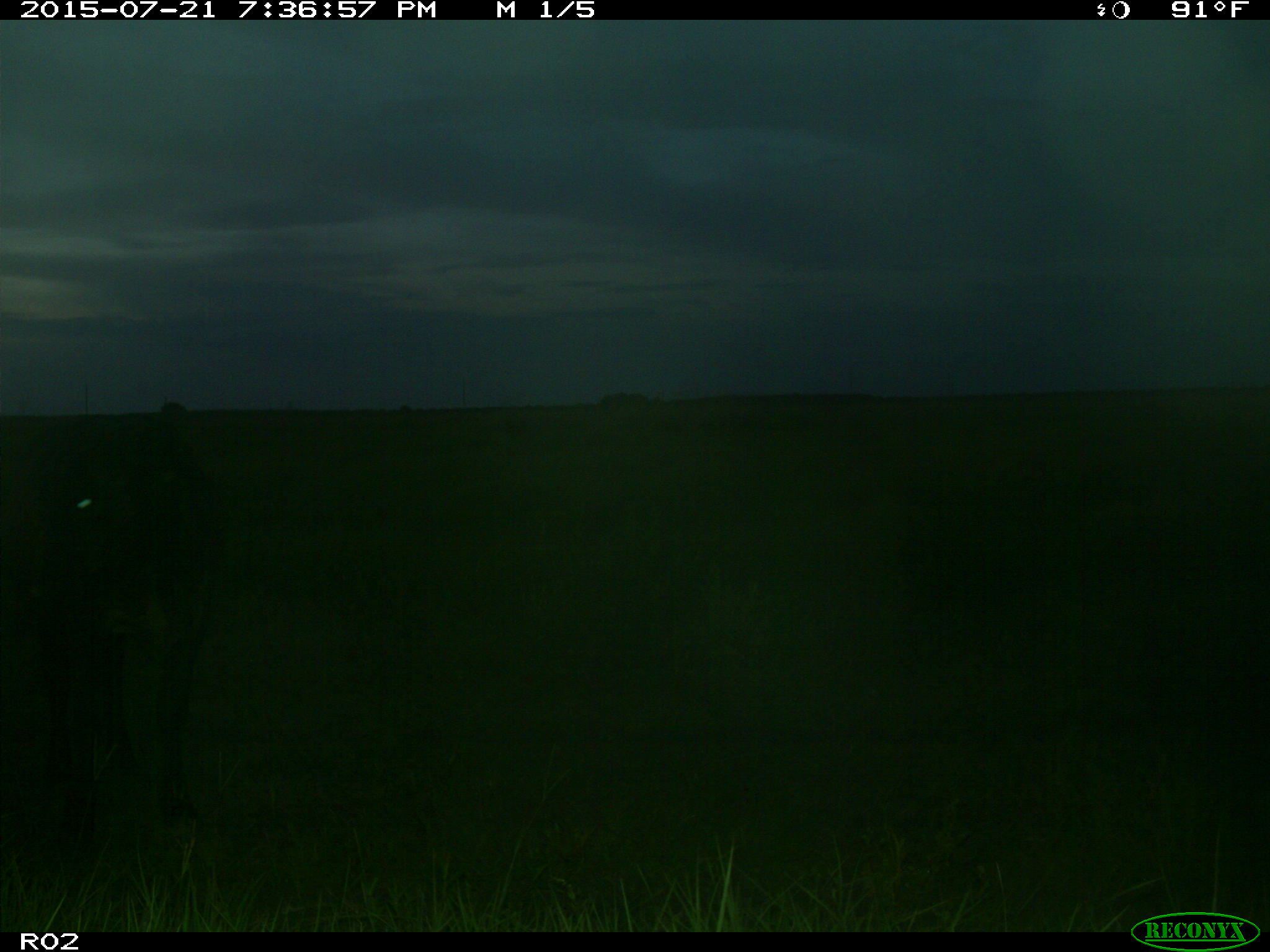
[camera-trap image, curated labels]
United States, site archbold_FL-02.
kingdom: Animalia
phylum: Chordata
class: Mammalia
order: Artiodactyla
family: Bovidae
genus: Bos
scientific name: Bos taurus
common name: domestic cow